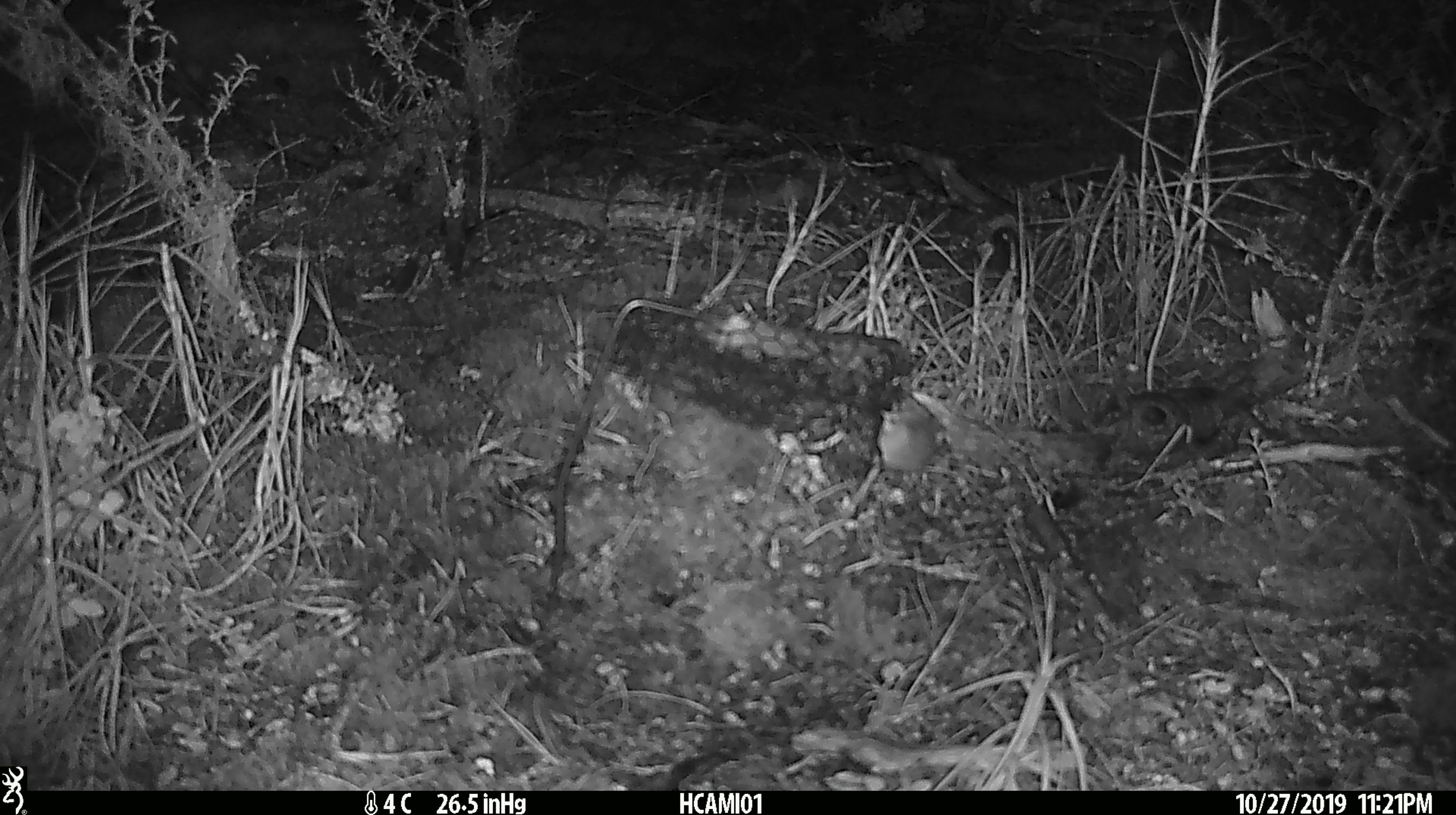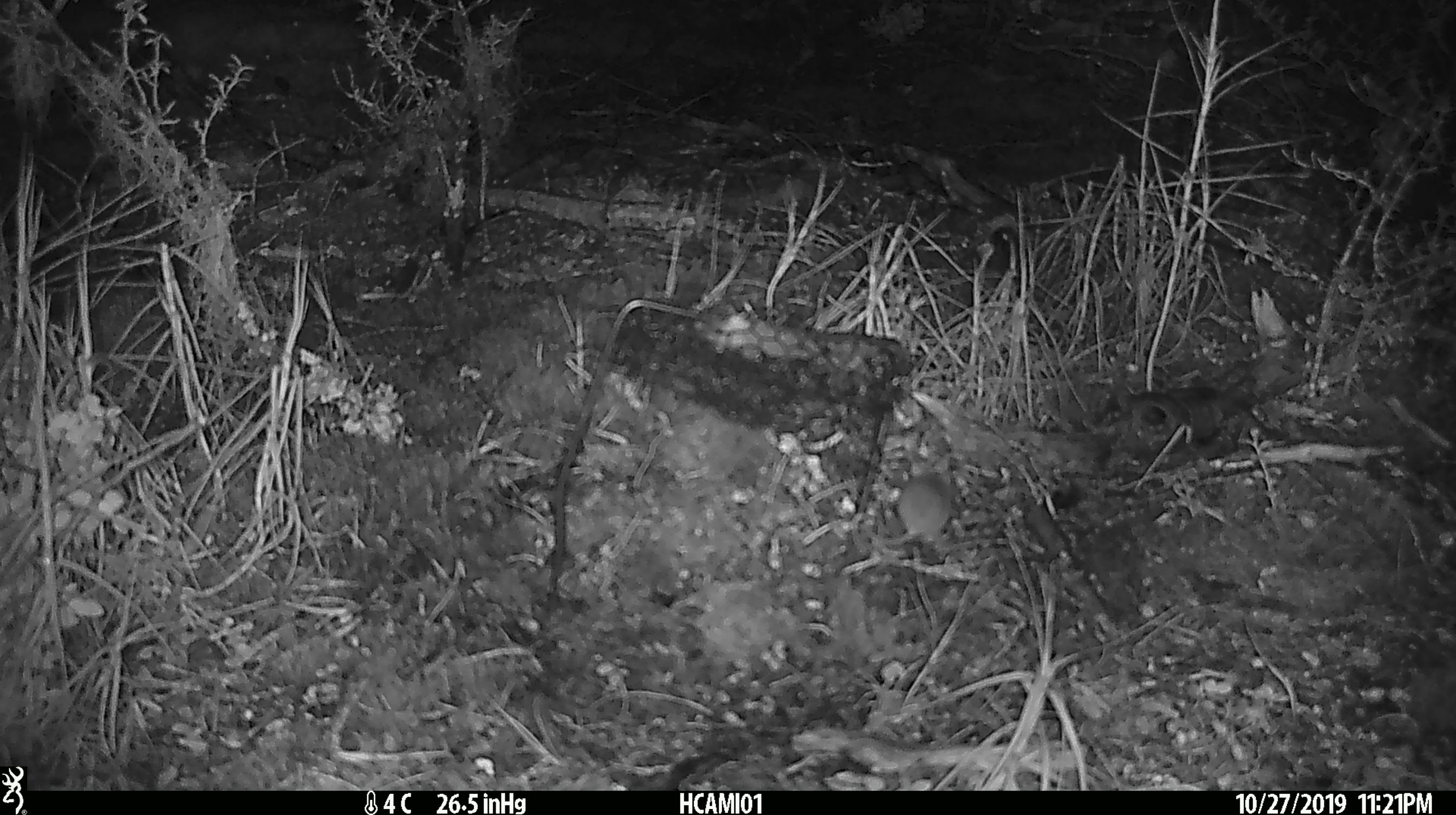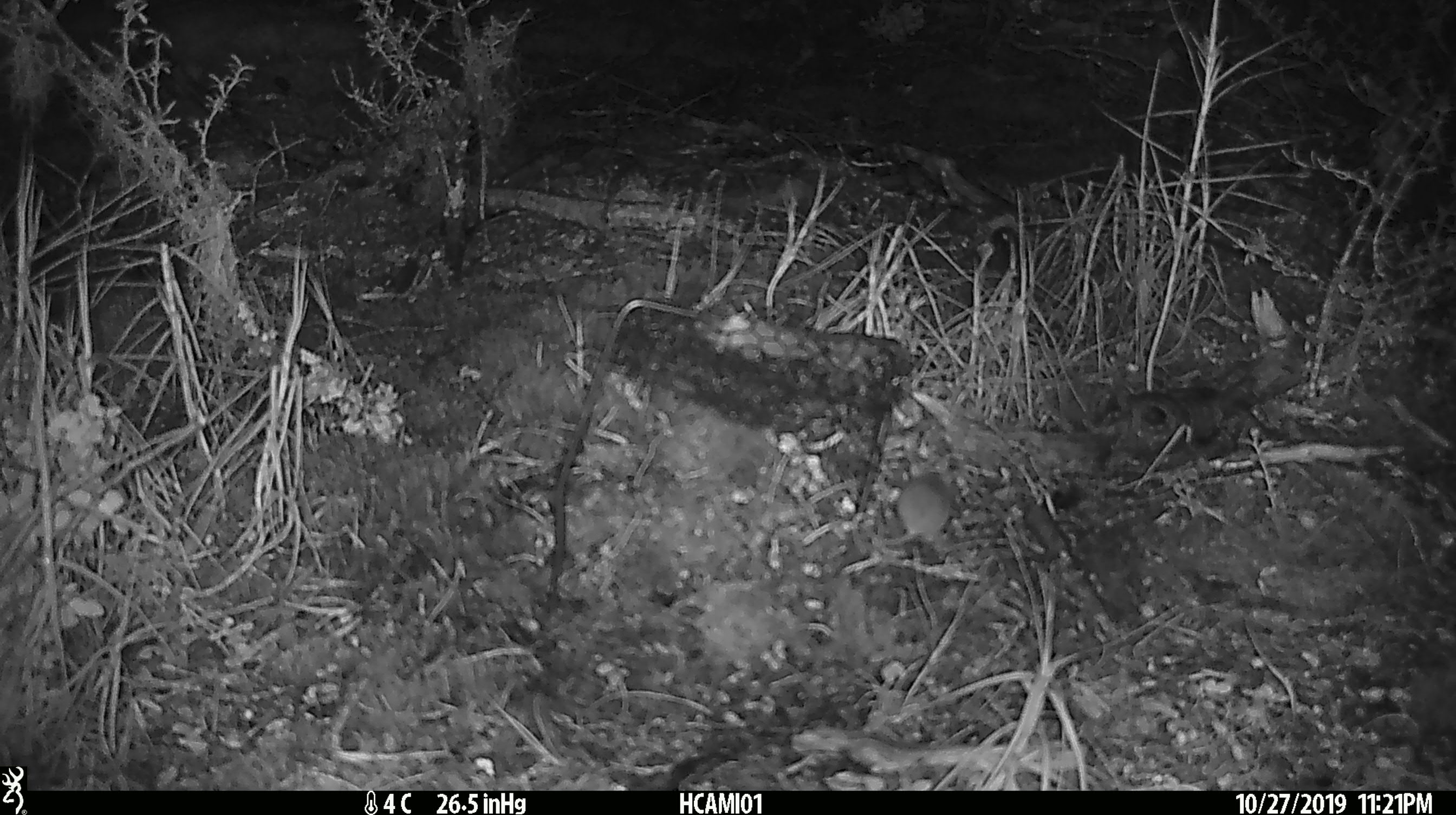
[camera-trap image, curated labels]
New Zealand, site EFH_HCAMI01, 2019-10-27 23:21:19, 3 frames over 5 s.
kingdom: Animalia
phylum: Chordata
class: Mammalia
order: Rodentia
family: Muridae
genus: Mus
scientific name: Mus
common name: mouse